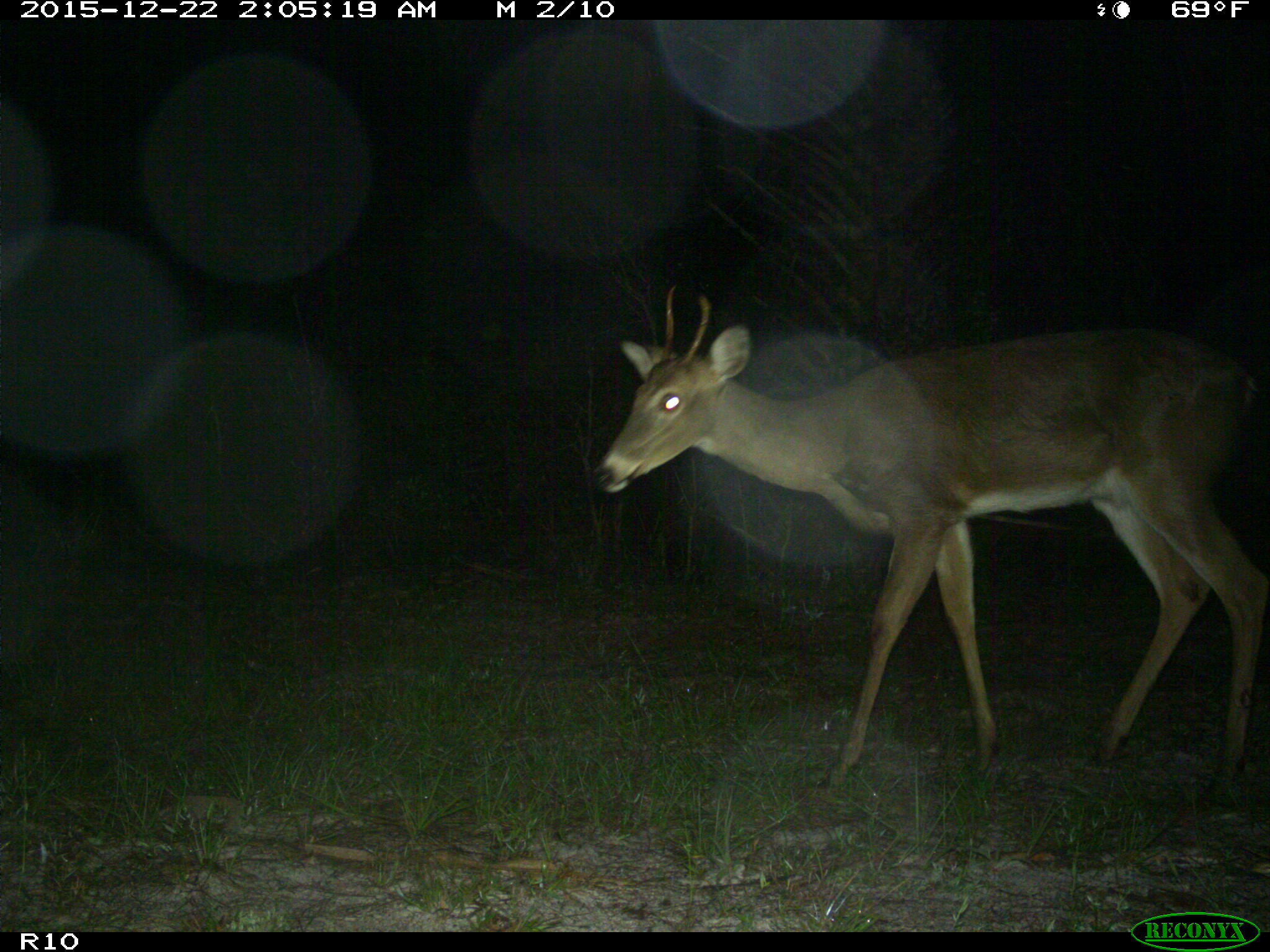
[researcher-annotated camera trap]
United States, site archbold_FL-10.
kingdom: Animalia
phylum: Chordata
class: Mammalia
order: Artiodactyla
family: Cervidae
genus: Odocoileus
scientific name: Odocoileus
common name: deer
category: unidentified deer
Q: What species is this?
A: Unidentified deer (deer) (Odocoileus).